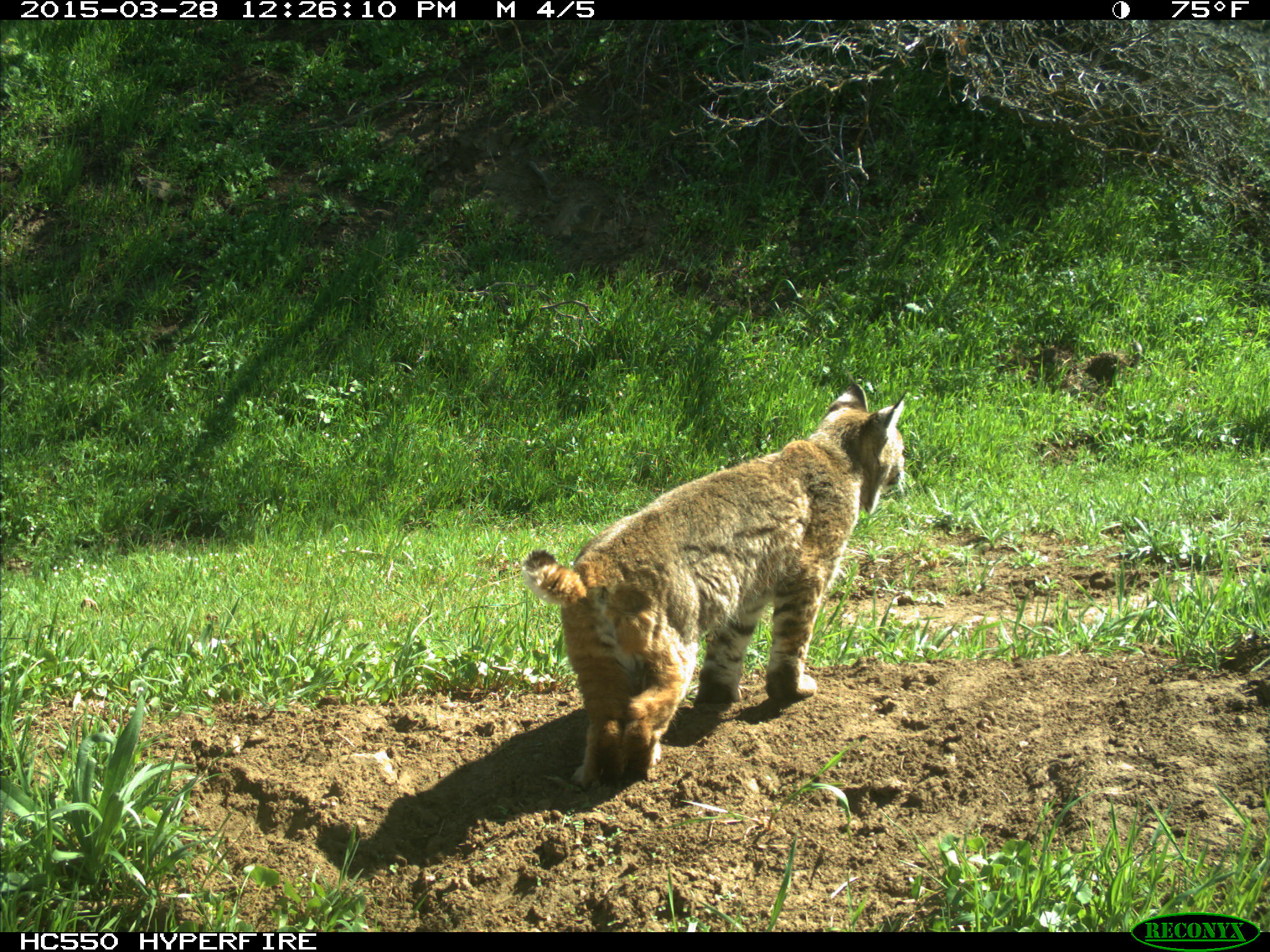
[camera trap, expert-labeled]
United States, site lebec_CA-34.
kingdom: Animalia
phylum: Chordata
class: Mammalia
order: Carnivora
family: Felidae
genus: Lynx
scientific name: Lynx rufus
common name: bobcat